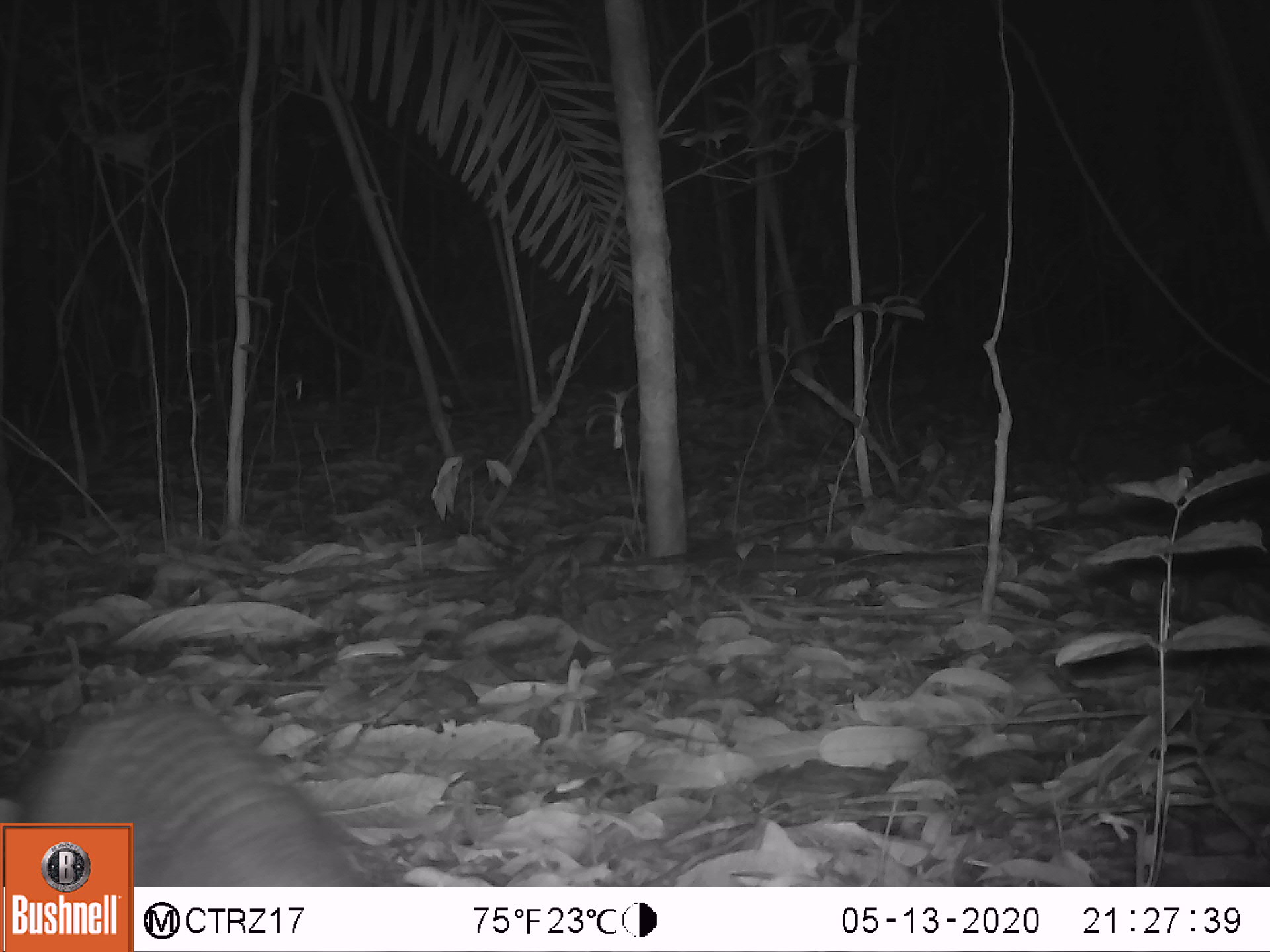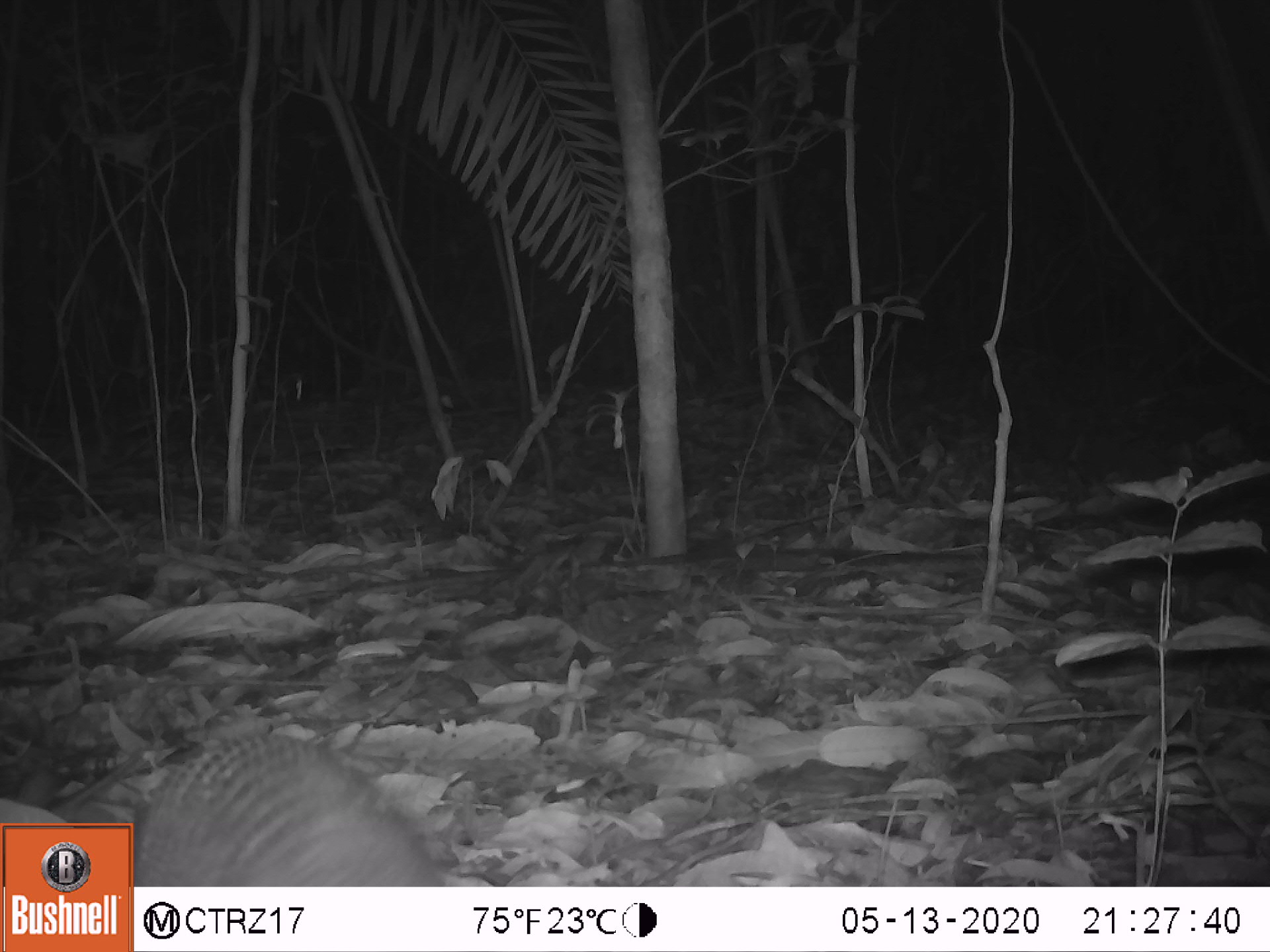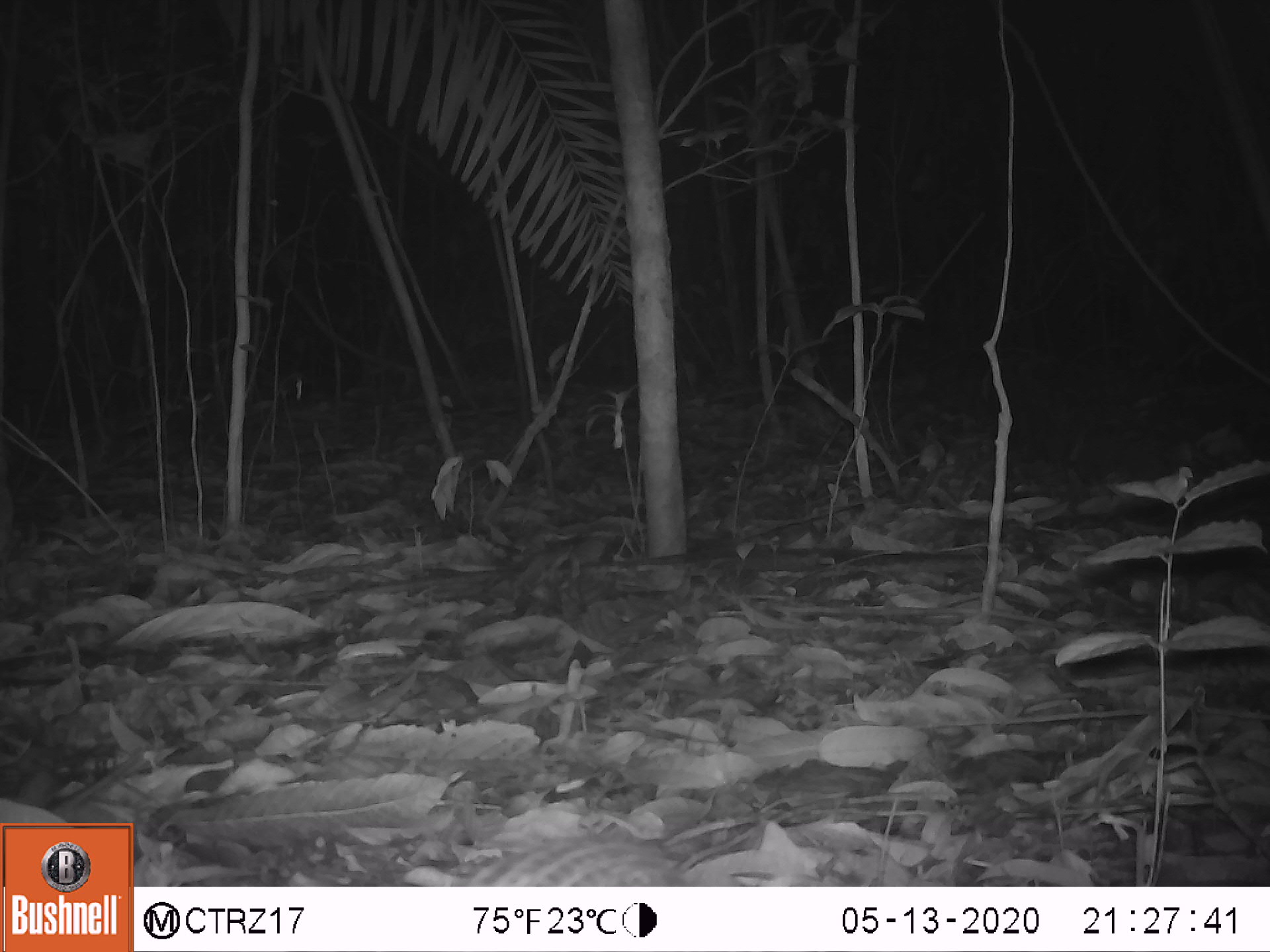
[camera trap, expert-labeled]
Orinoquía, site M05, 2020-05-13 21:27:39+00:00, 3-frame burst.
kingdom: Animalia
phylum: Chordata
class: Mammalia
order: Cingulata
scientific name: Cingulata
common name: armadillo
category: unknown armadillo